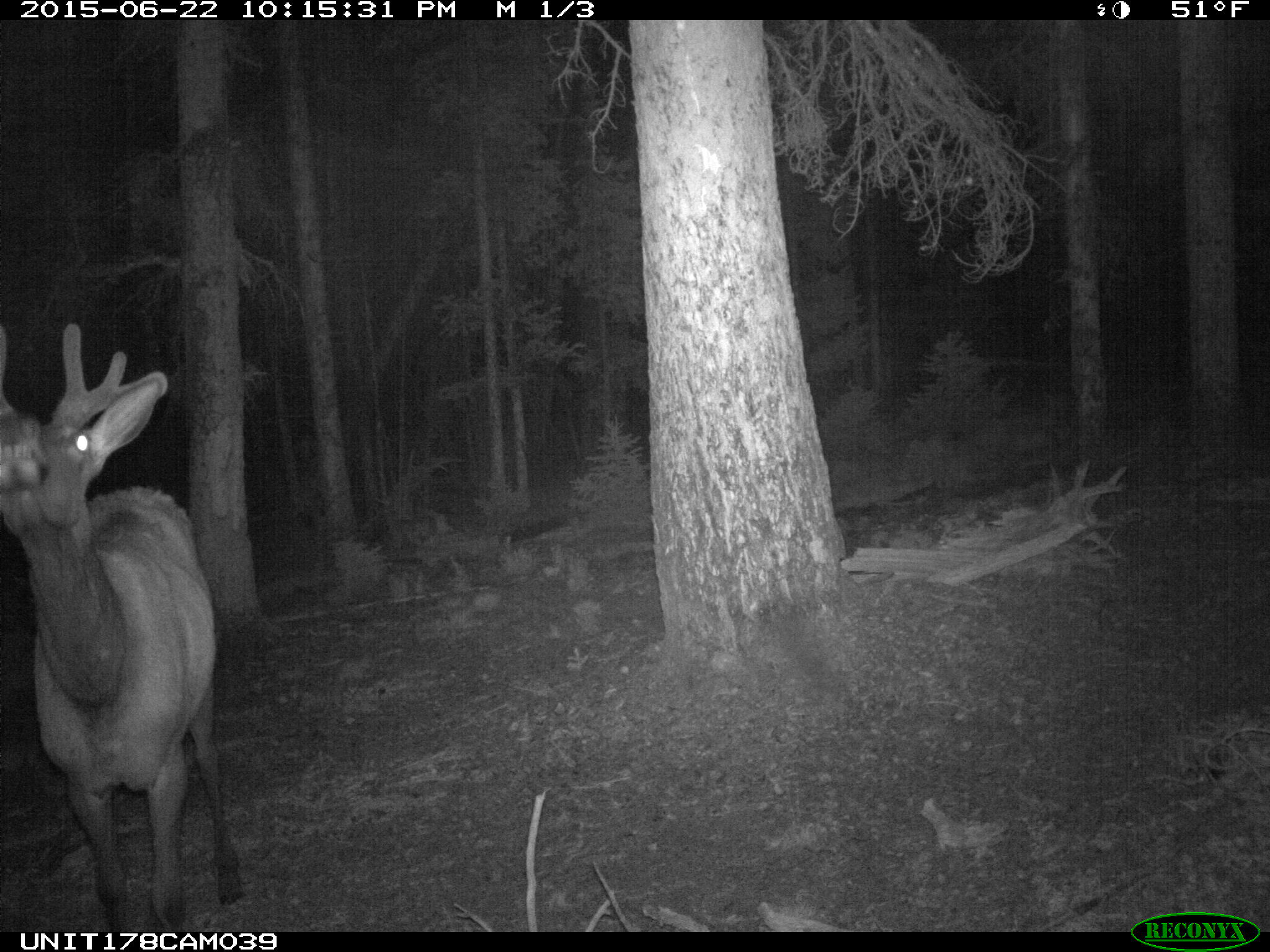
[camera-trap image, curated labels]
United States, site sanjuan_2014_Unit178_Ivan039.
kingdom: Animalia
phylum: Chordata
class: Mammalia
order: Artiodactyla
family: Cervidae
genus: Cervus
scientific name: Cervus elaphus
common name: red deer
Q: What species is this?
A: Cervus elaphus (red deer).